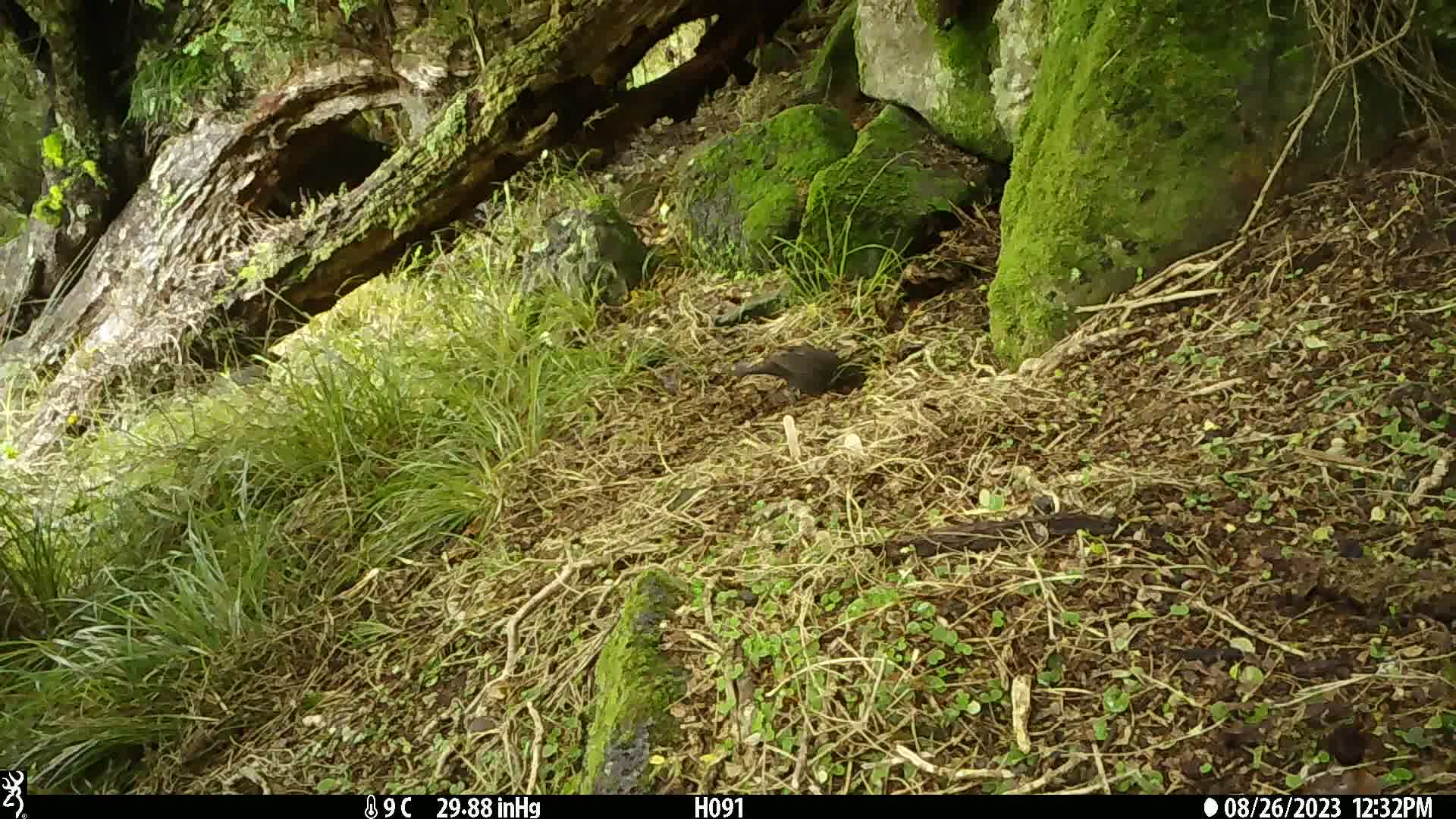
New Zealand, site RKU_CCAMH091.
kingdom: Animalia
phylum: Chordata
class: Aves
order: Passeriformes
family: Turdidae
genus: Turdus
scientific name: Turdus merula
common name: eurasian blackbird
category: blackbird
Blackbird (eurasian blackbird) (Turdus merula).